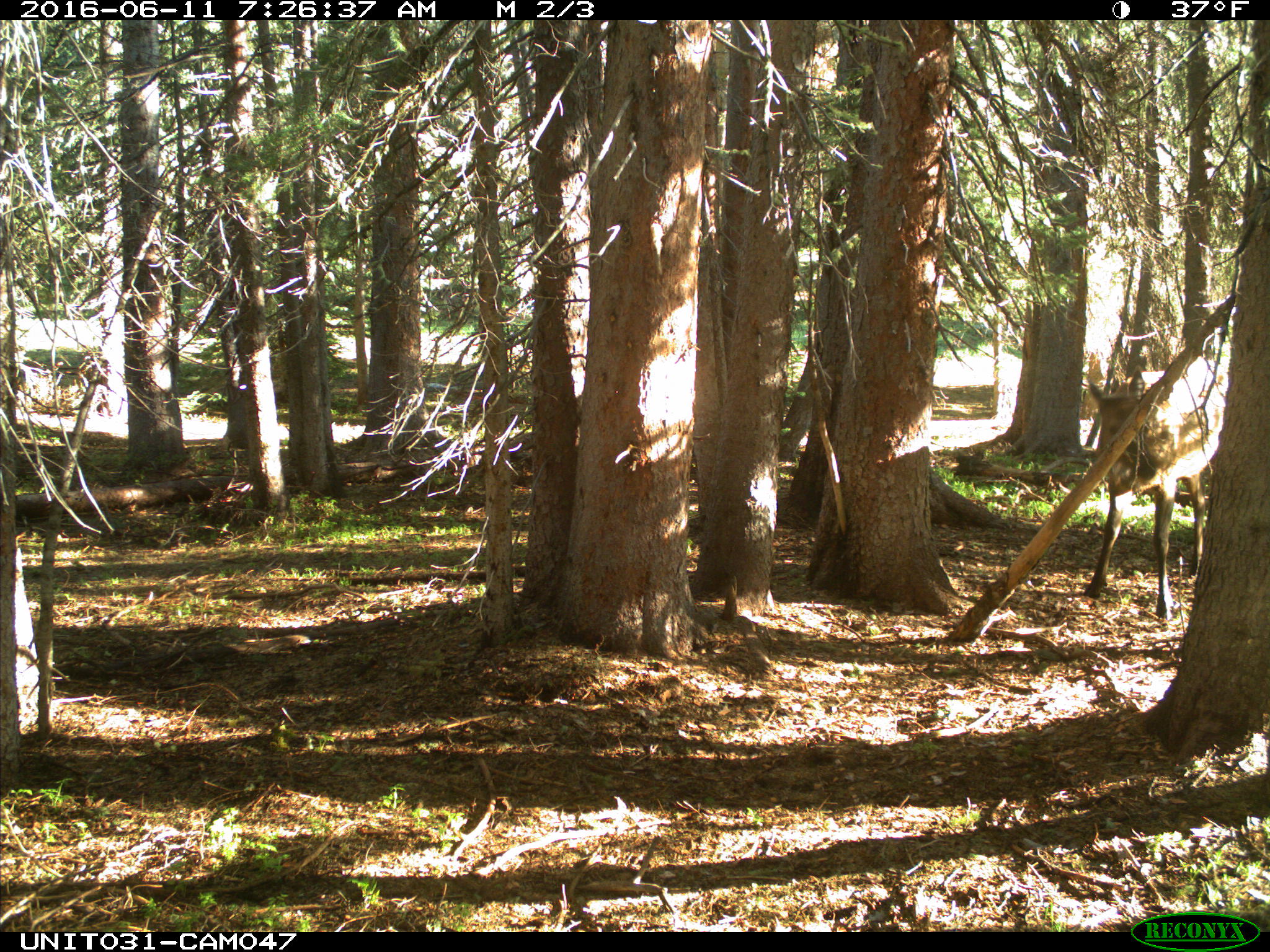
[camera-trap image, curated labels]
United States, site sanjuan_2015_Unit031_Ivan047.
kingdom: Animalia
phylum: Chordata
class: Mammalia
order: Artiodactyla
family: Cervidae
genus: Cervus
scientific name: Cervus elaphus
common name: red deer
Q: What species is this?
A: Cervus elaphus (red deer).